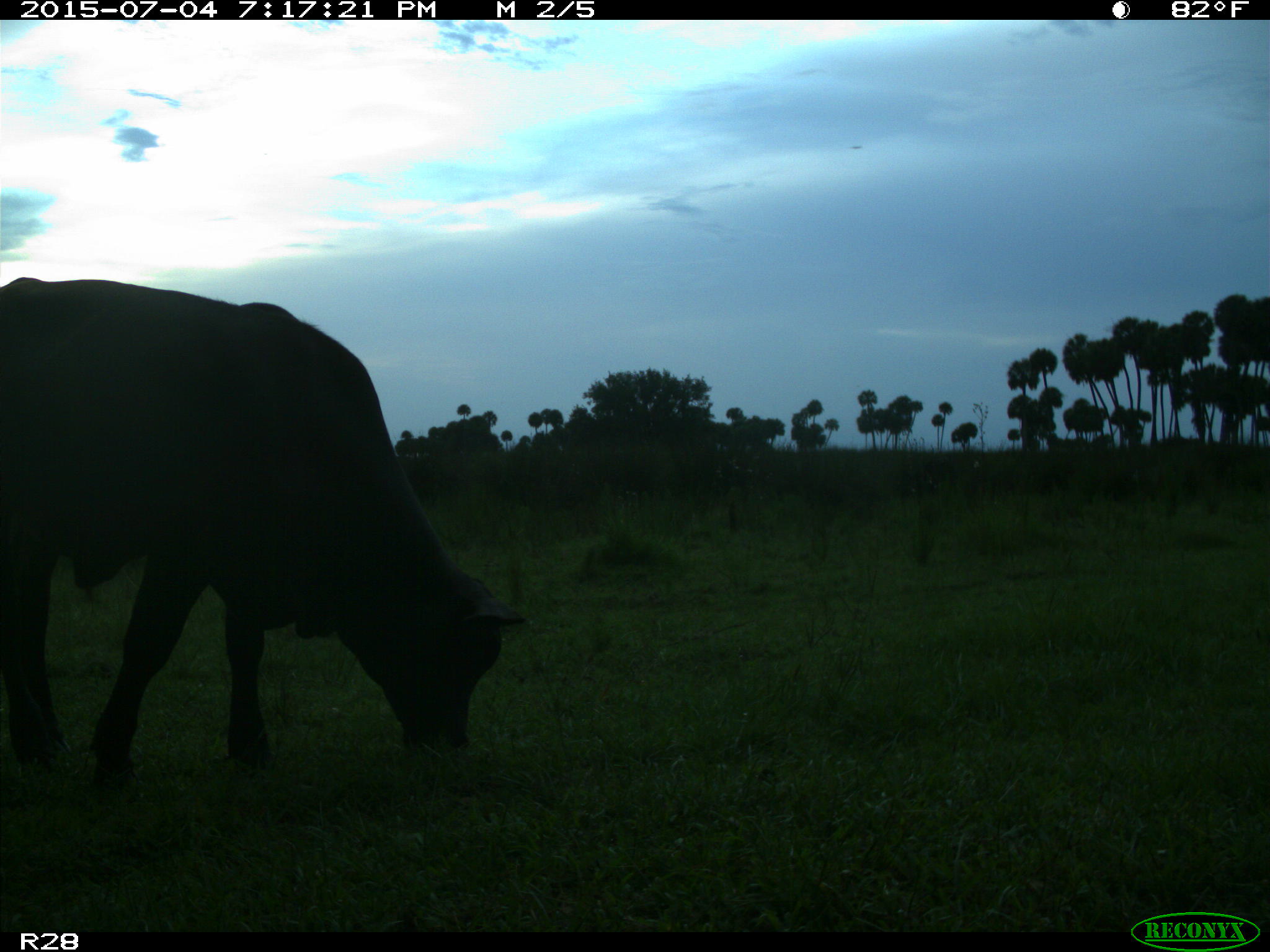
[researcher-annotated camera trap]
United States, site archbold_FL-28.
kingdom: Animalia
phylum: Chordata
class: Mammalia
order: Artiodactyla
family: Bovidae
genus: Bos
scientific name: Bos taurus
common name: domestic cow